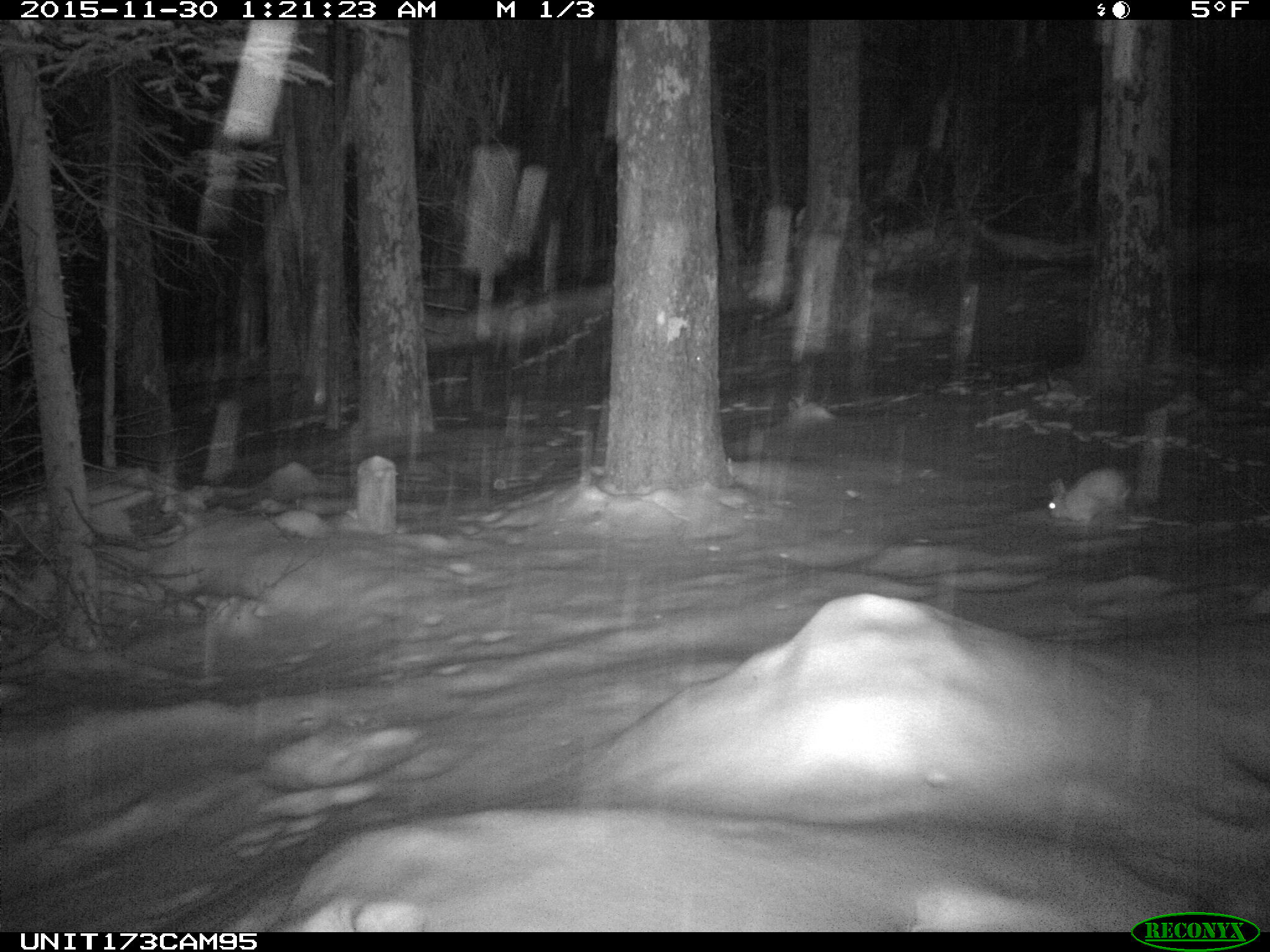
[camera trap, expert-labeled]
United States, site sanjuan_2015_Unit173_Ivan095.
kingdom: Animalia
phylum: Chordata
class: Mammalia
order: Lagomorpha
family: Leporidae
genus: Lepus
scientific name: Lepus americanus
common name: snowshoe hare